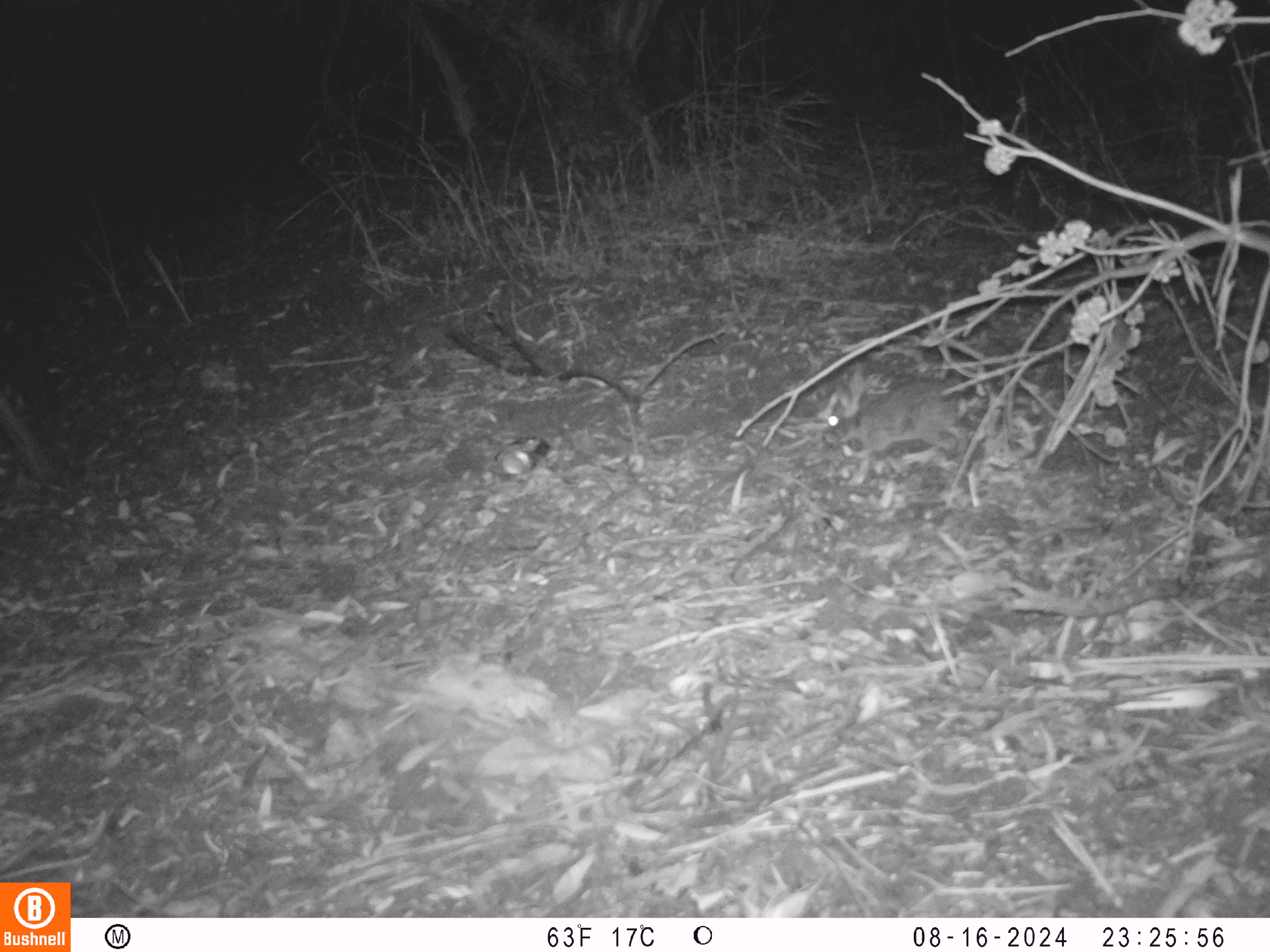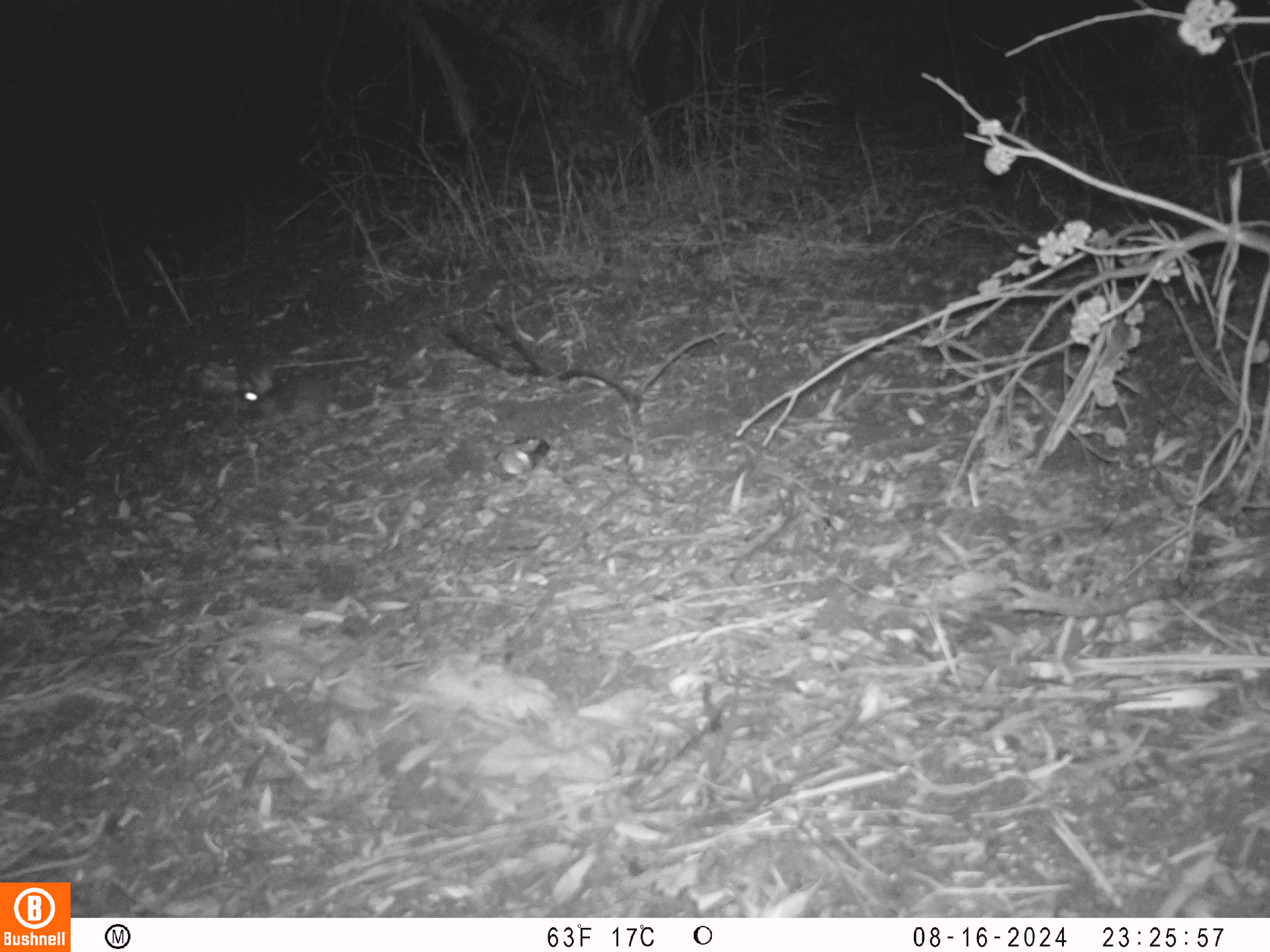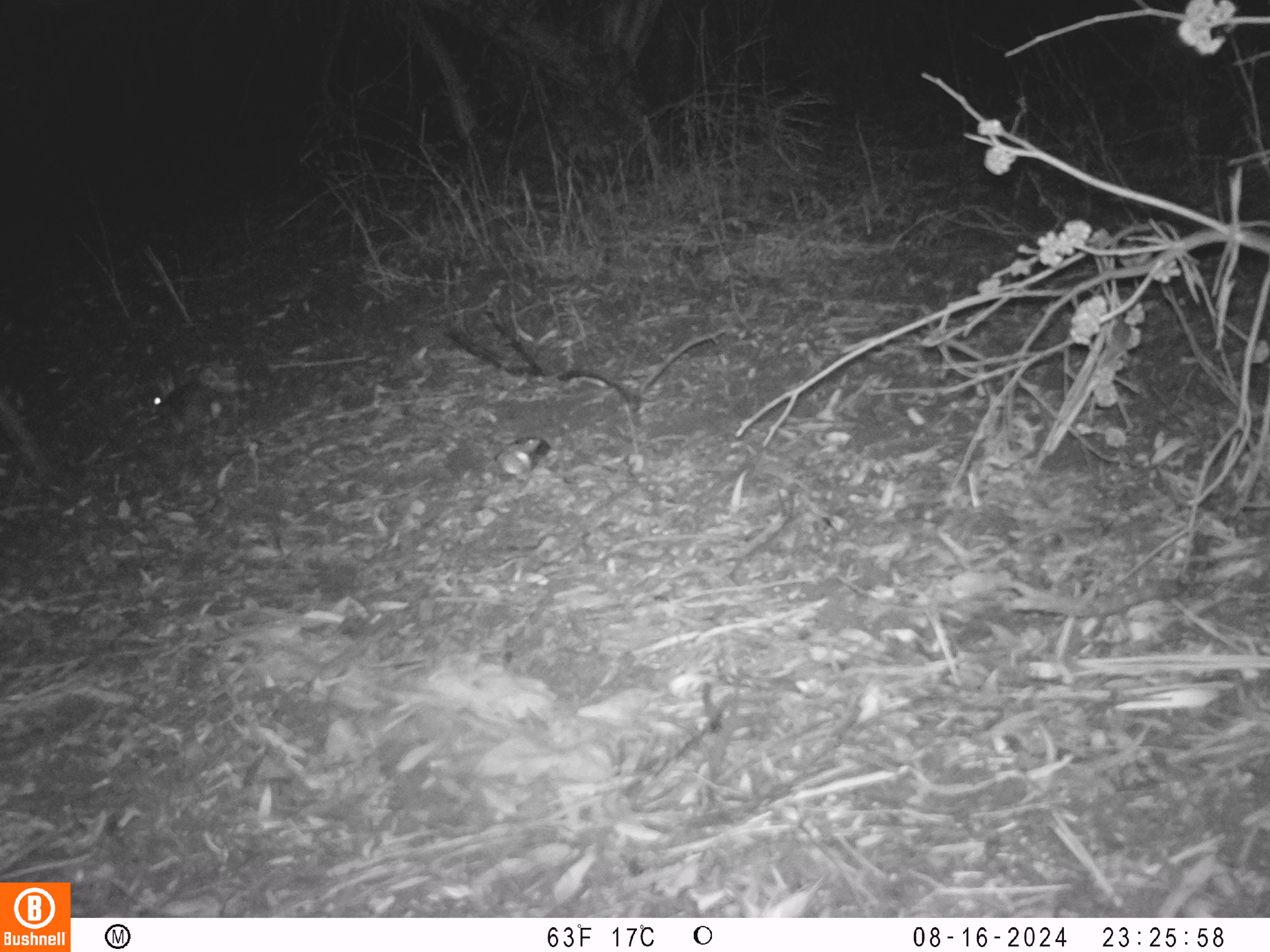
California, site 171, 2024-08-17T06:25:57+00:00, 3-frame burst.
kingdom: Animalia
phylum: Chordata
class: Mammalia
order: Lagomorpha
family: Leporidae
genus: Sylvilagus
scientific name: Sylvilagus bachmani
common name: brush rabbit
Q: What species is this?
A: Brush rabbit (Sylvilagus bachmani).